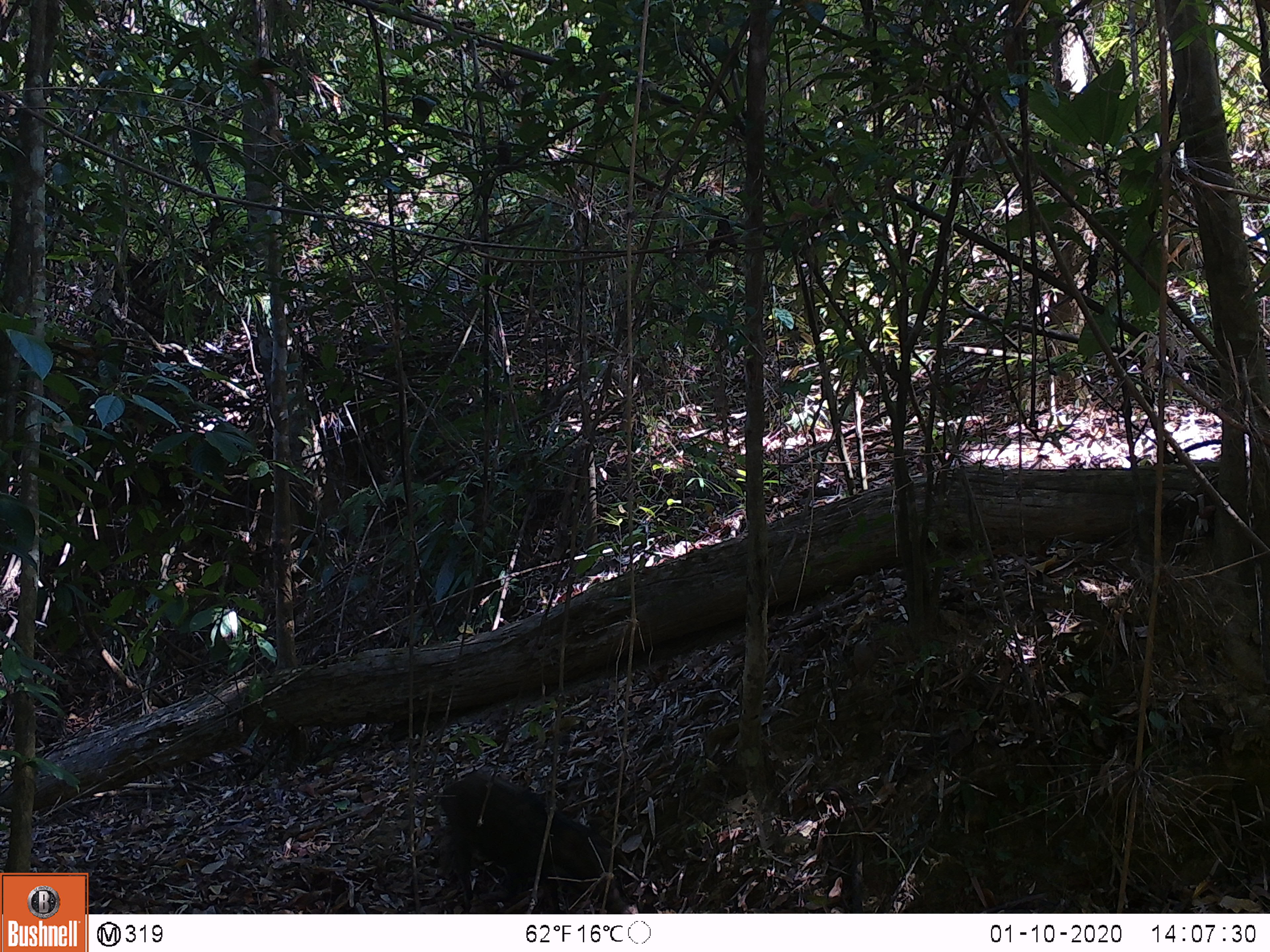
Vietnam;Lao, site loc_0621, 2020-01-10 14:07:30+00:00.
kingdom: Animalia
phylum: Chordata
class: Mammalia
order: Artiodactyla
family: Suidae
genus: Sus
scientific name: Sus scrofa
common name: eurasian wild pig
Eurasian wild pig (Sus scrofa). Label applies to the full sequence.